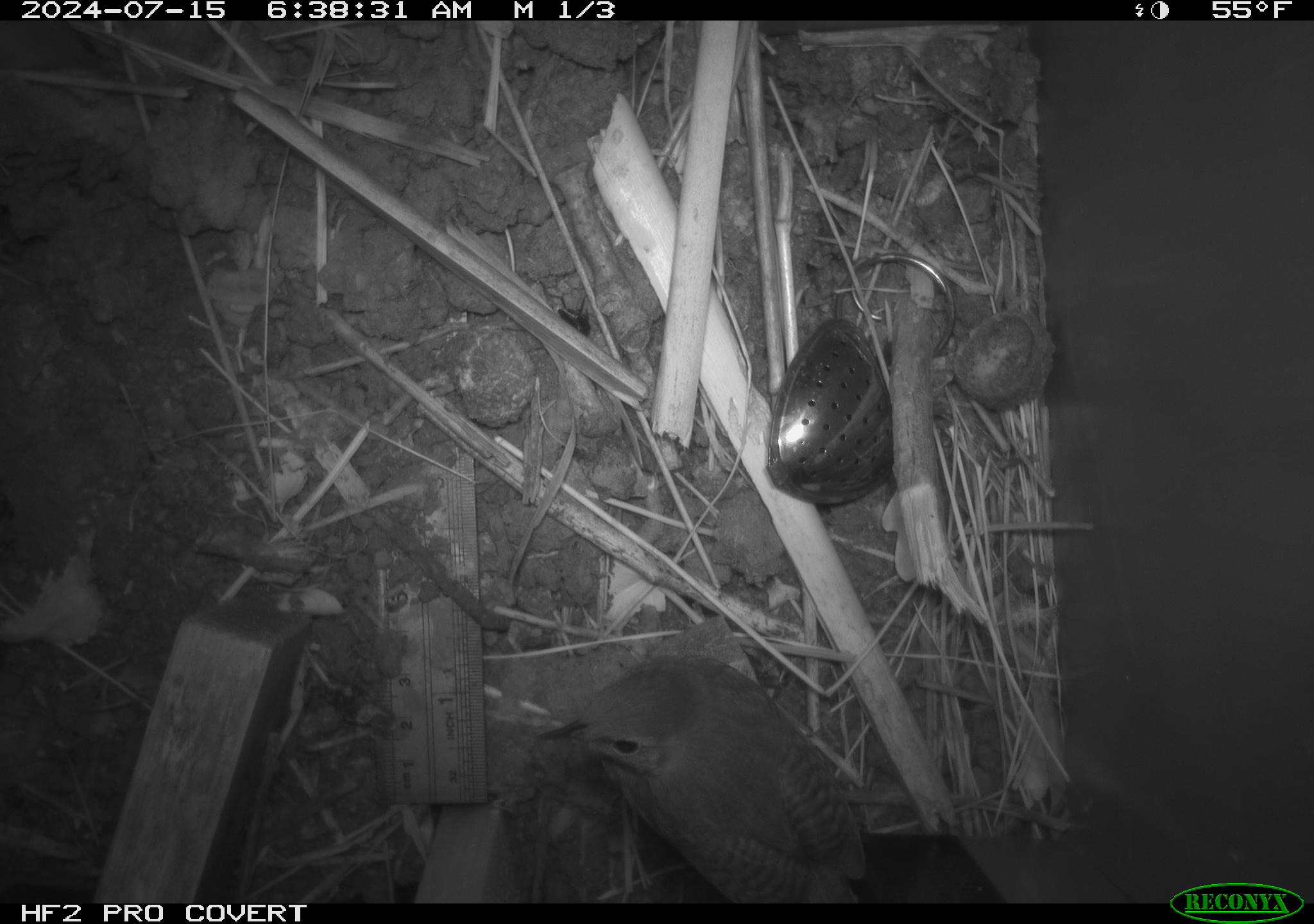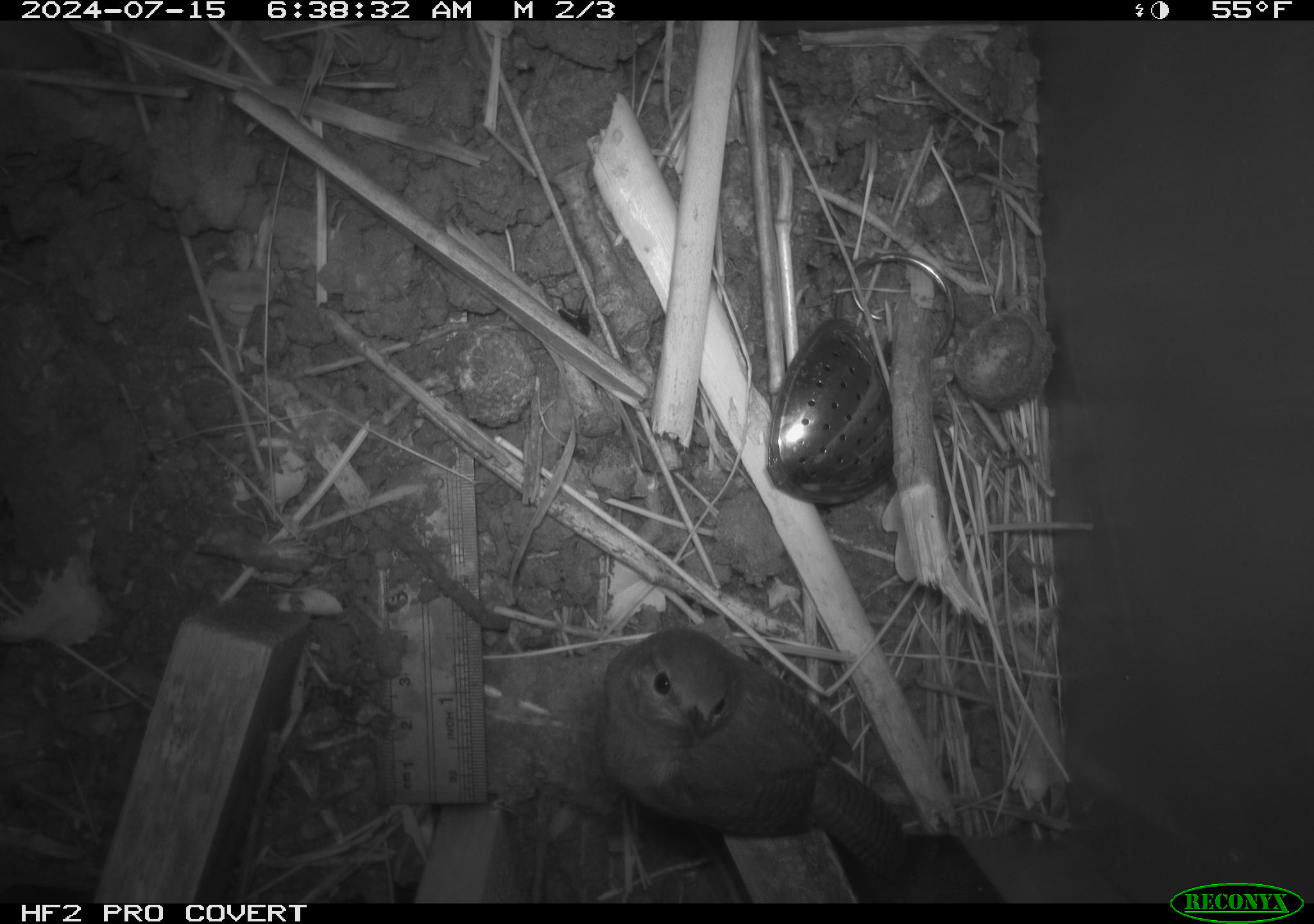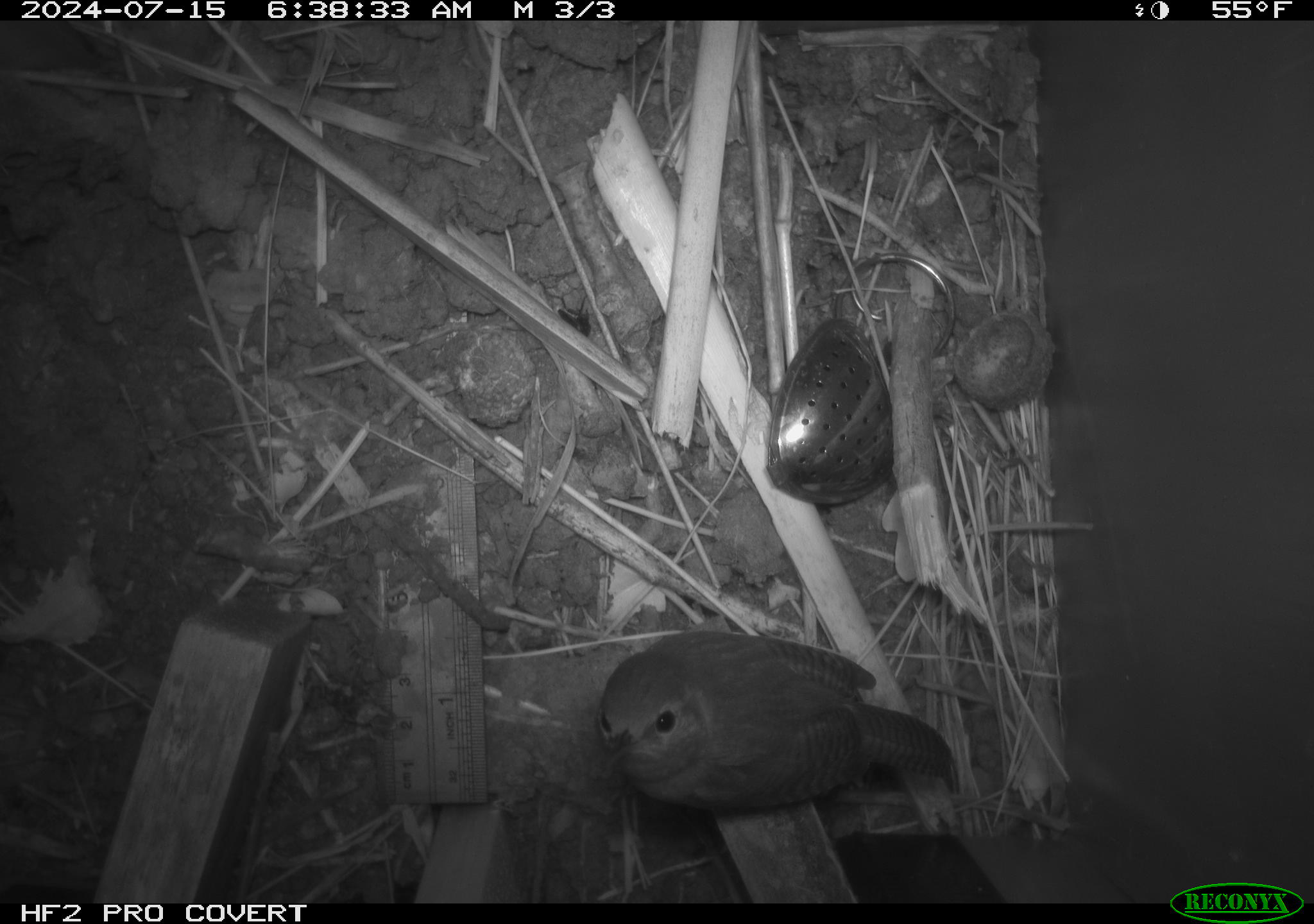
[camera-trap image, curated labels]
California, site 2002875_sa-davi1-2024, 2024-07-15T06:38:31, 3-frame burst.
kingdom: Animalia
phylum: Chordata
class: Aves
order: Passeriformes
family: Troglodytidae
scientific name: Troglodytidae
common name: wren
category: troglodytidae family